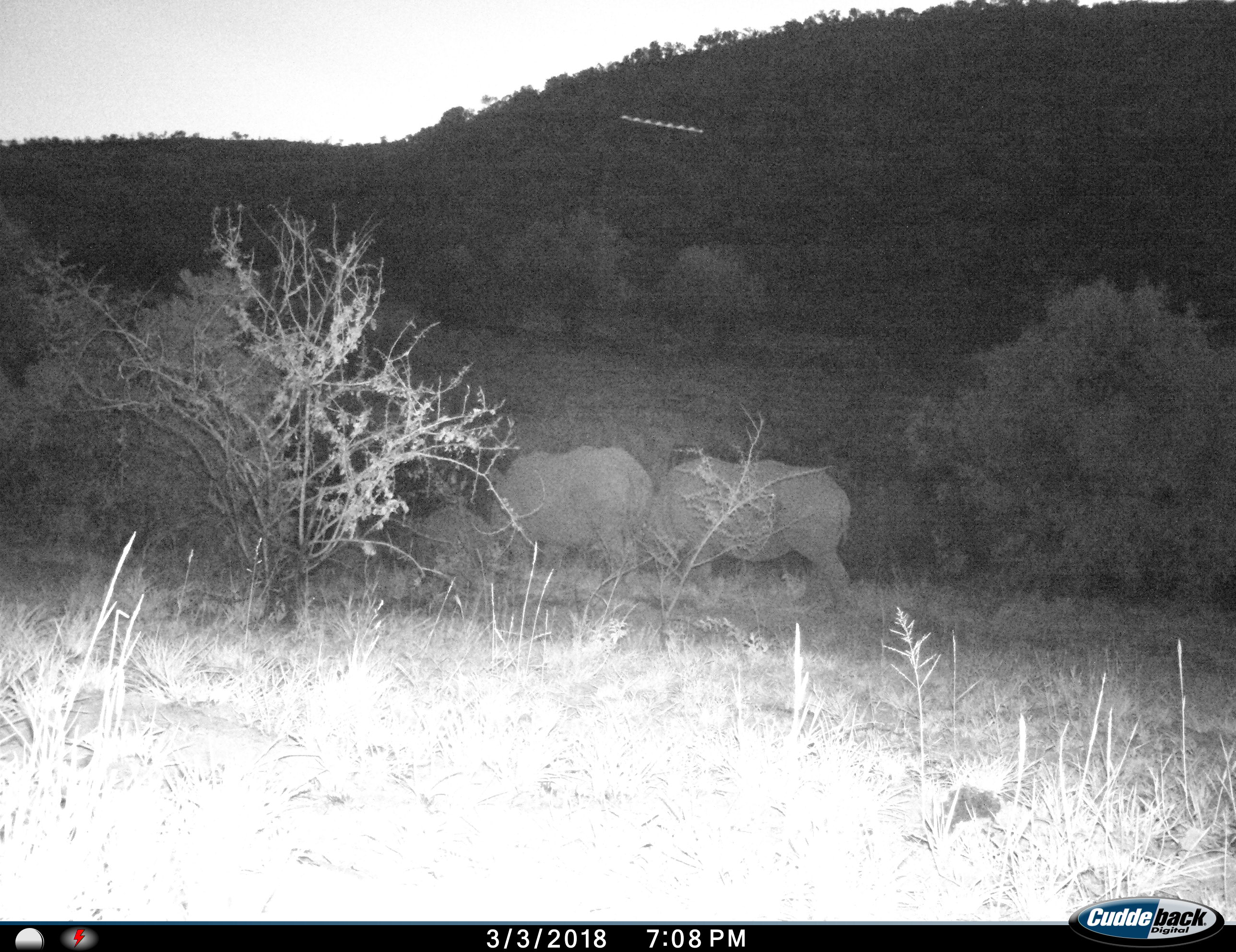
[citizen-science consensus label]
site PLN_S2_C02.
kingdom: Animalia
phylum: Chordata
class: Mammalia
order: Perissodactyla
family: Rhinocerotidae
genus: Ceratotherium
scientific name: Ceratotherium simum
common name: white rhinoceros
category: rhinoceroswhite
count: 3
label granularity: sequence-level